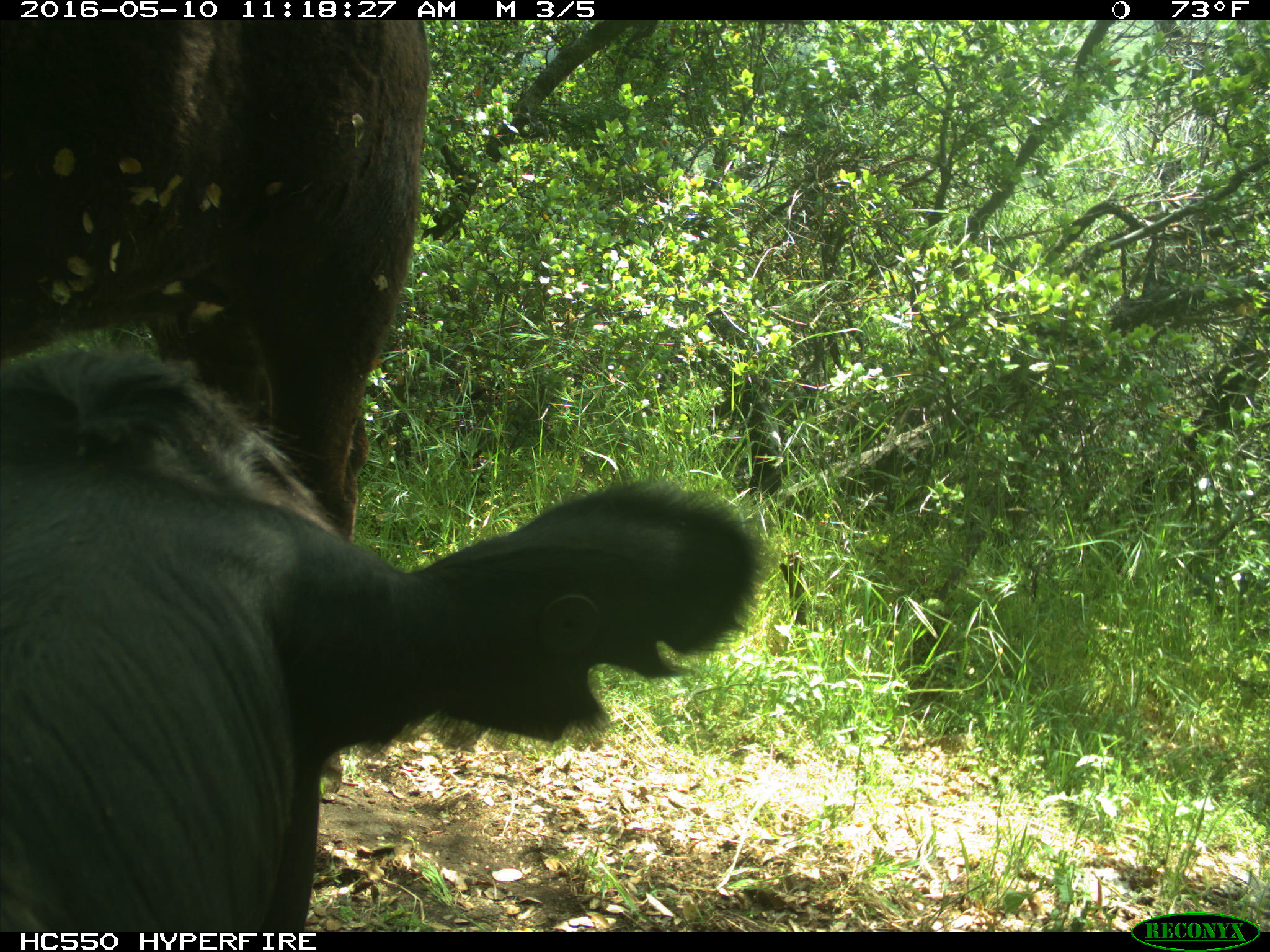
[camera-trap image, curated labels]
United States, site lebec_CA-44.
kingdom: Animalia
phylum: Chordata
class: Mammalia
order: Artiodactyla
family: Bovidae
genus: Bos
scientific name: Bos taurus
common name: domestic cow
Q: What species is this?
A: Bos taurus (domestic cow).